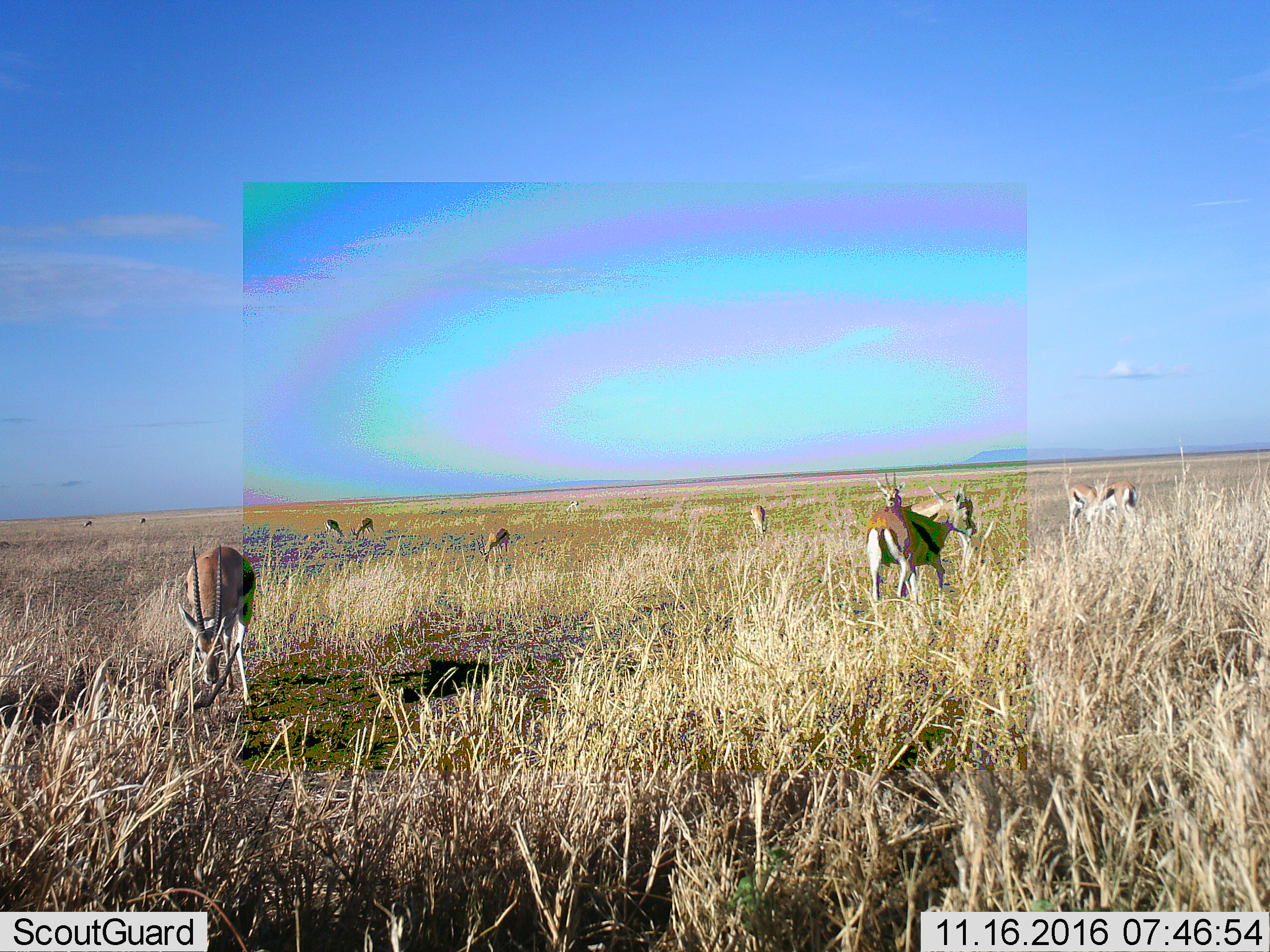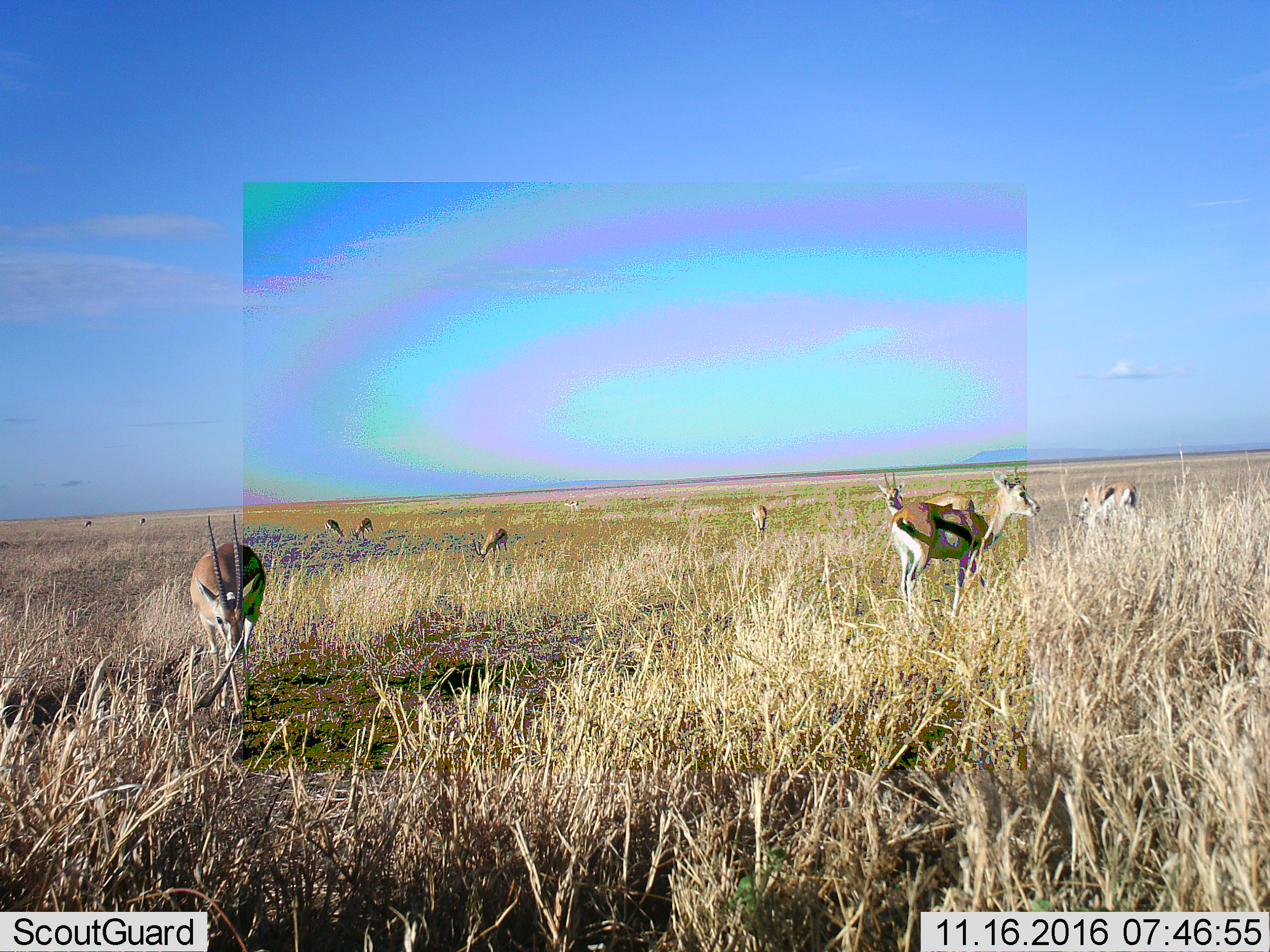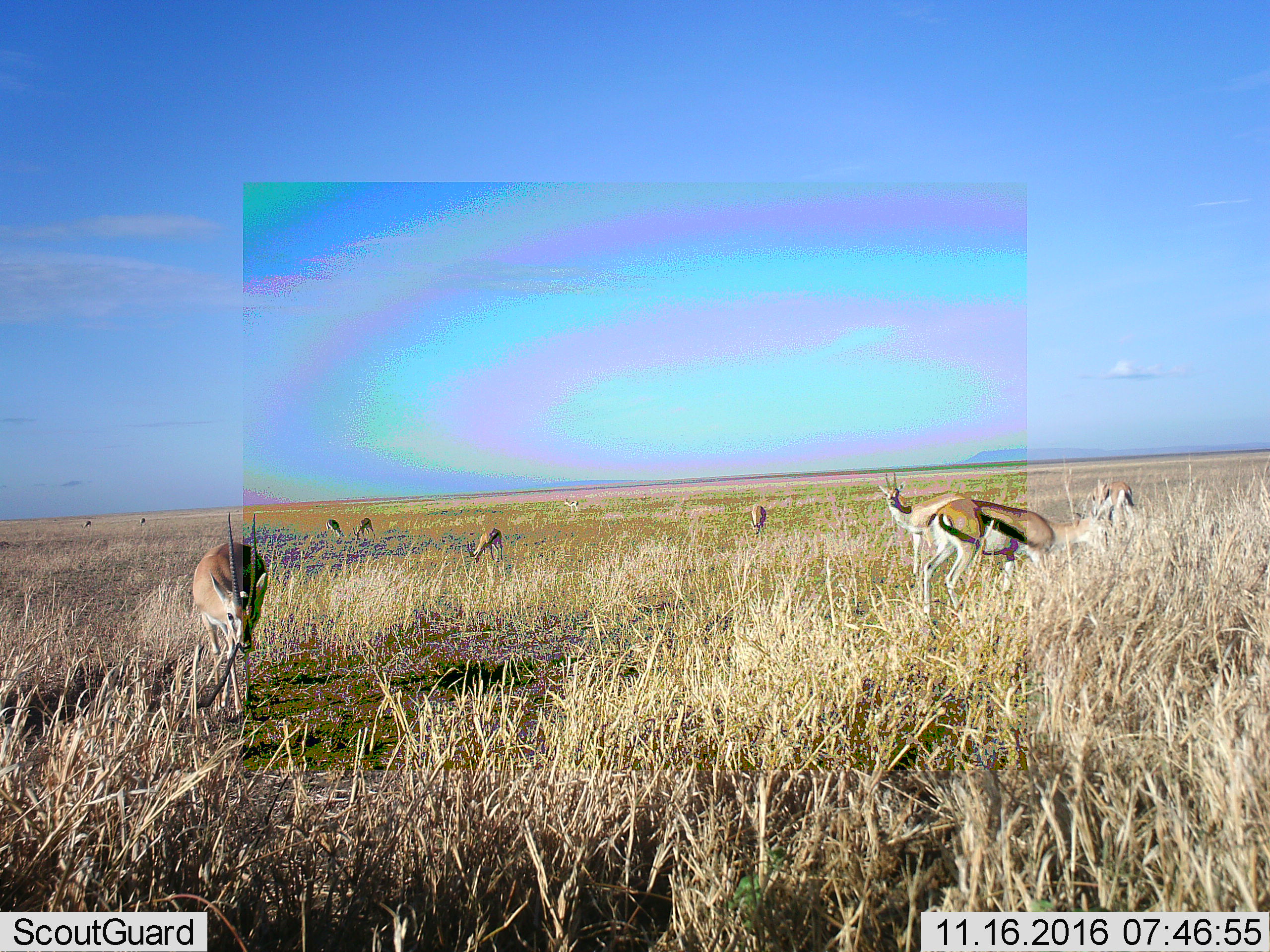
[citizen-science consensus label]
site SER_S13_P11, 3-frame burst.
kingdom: Animalia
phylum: Chordata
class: Mammalia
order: Artiodactyla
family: Bovidae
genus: Eudorcas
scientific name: Eudorcas thomsonii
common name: thomson's gazelle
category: gazellethomsons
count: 11-50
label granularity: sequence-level